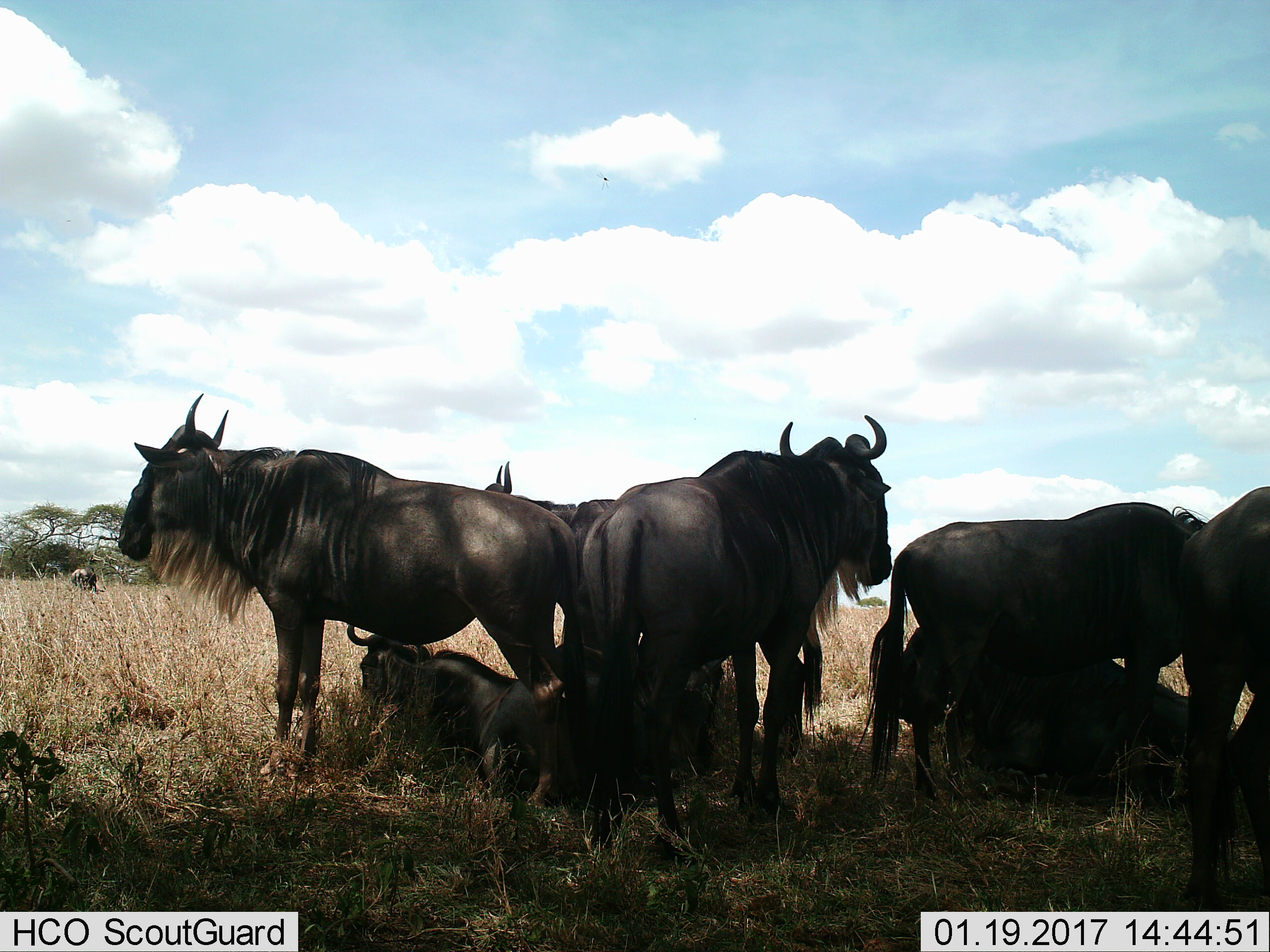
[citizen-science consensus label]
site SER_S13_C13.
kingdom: Animalia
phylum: Chordata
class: Mammalia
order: Artiodactyla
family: Bovidae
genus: Connochaetes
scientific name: Connochaetes taurinus taurinus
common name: blue wildebeest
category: wildebeestblue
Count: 8.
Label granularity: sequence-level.